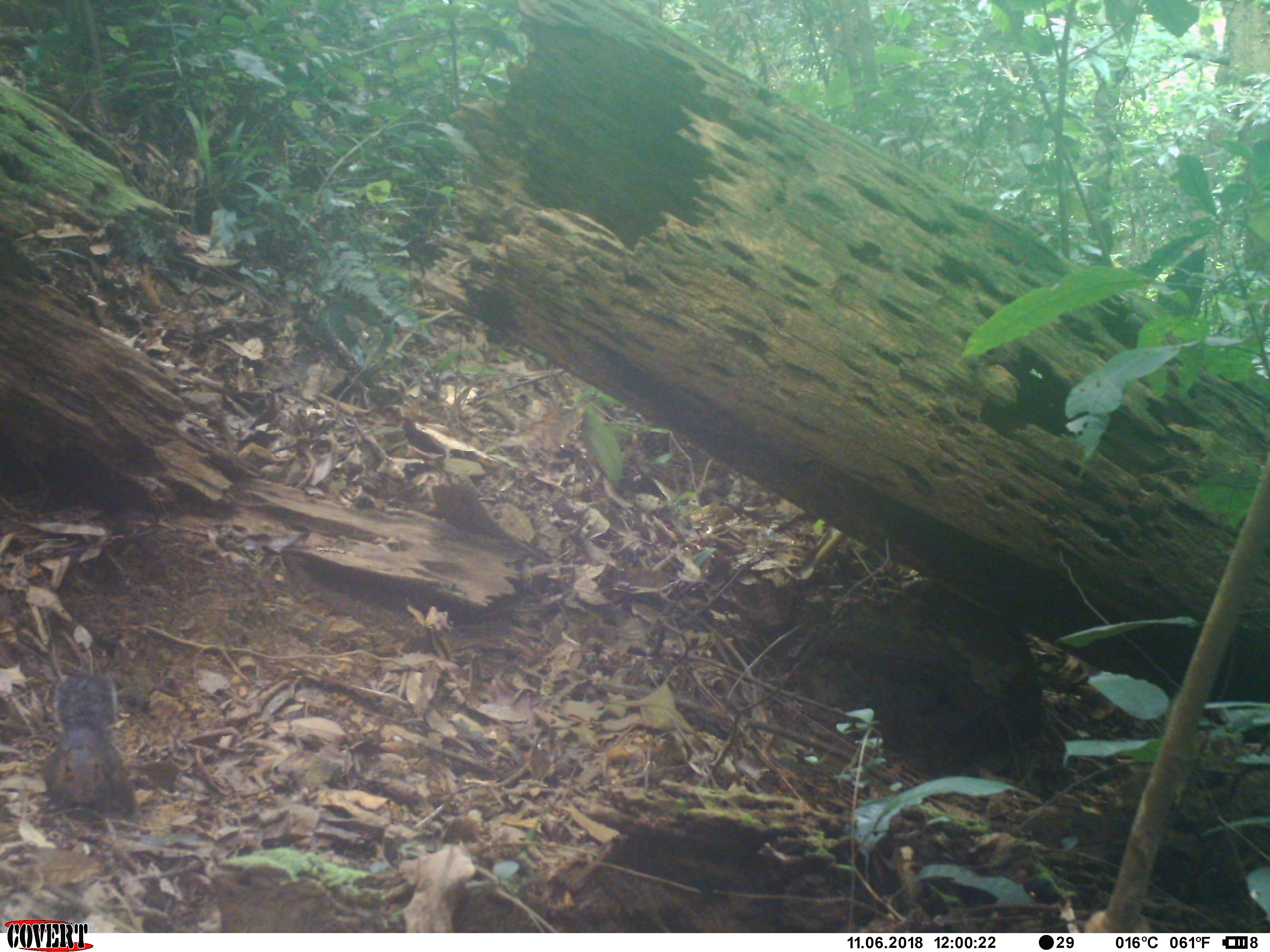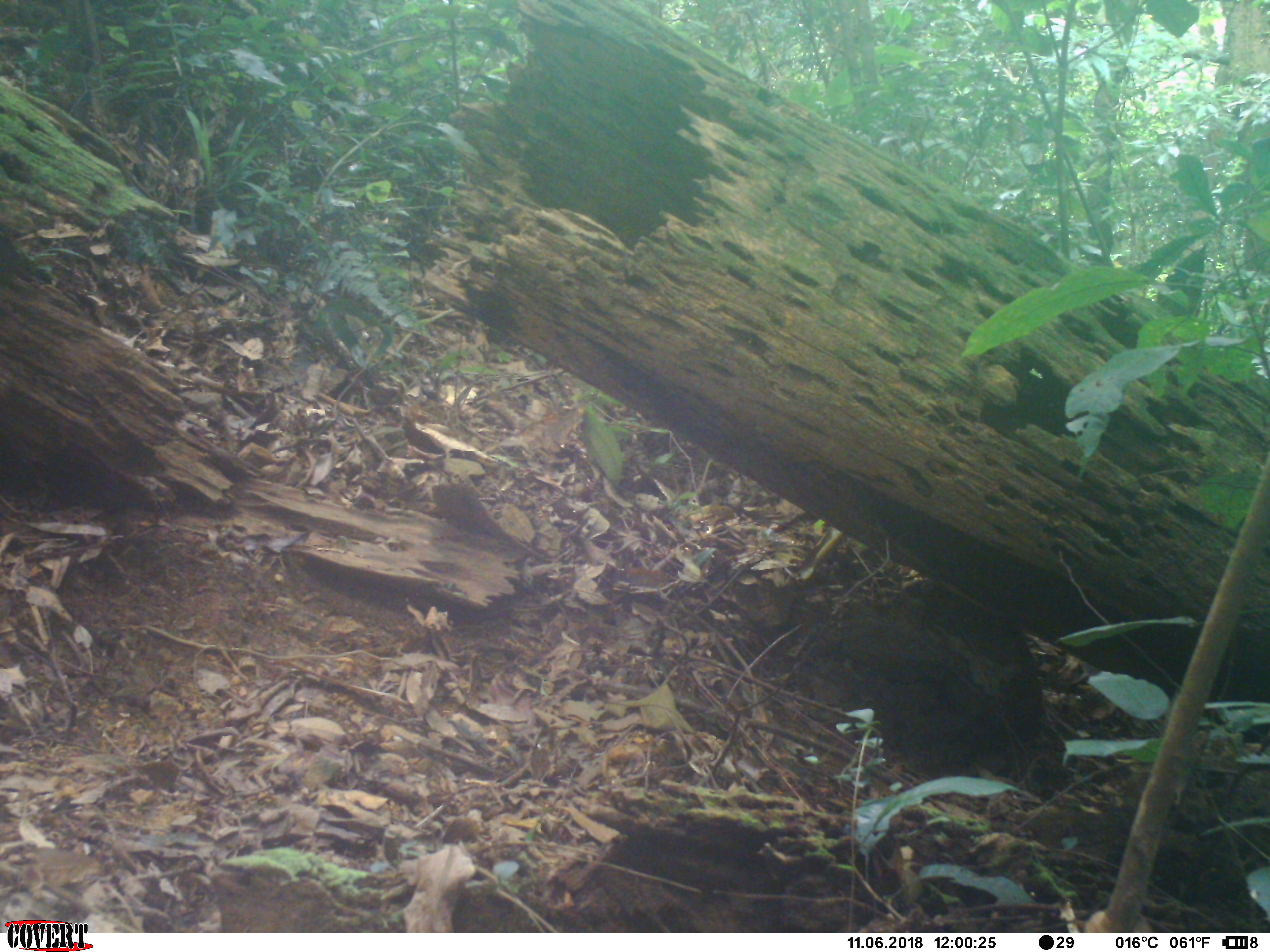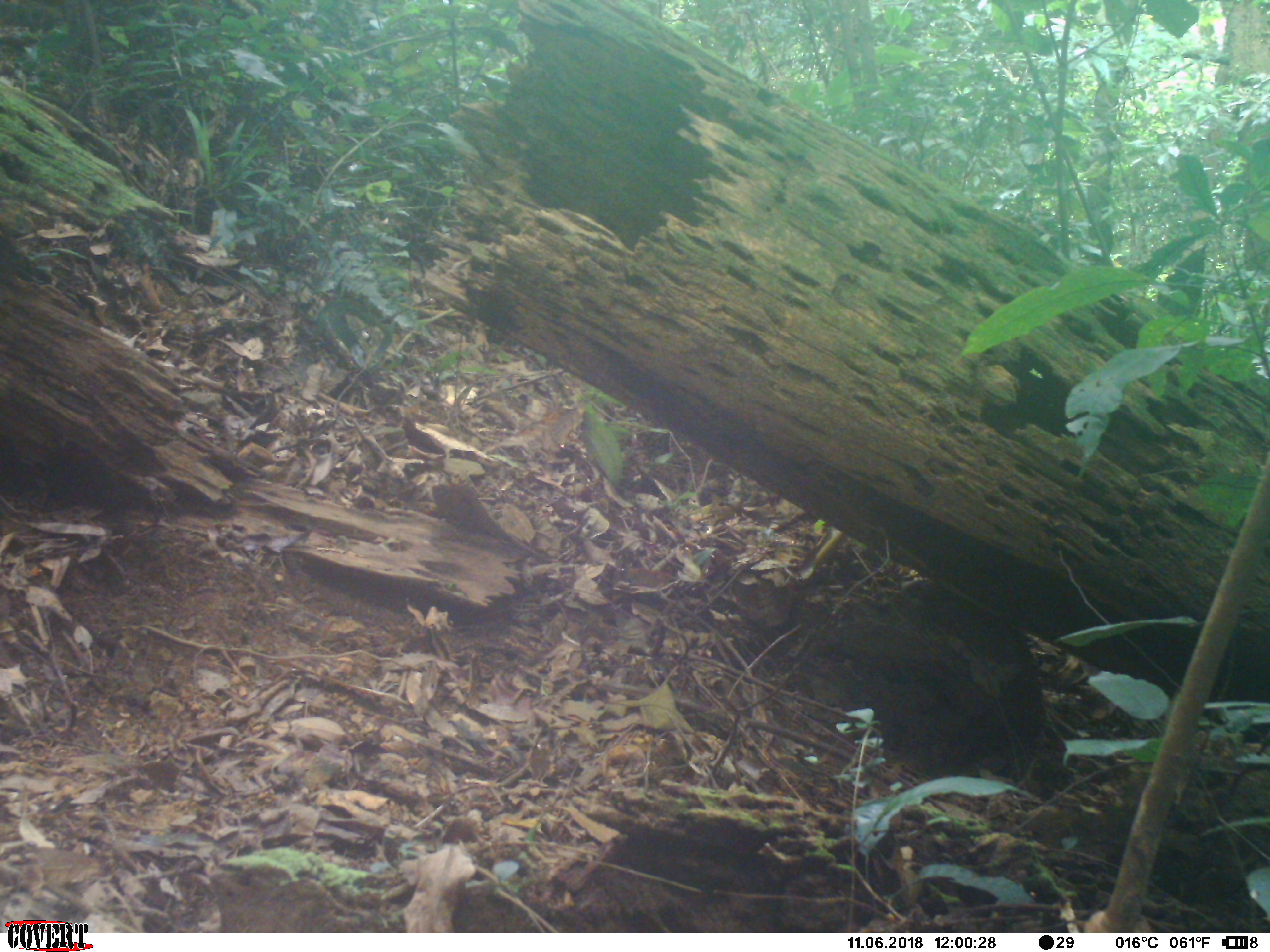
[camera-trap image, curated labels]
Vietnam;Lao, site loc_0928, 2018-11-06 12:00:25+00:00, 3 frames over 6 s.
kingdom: Animalia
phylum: Chordata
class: Mammalia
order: Rodentia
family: Sciuridae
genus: Dremomys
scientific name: Dremomys rufigenis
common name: red-cheeked squirrel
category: red cheeked squirrel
Red cheeked squirrel (red-cheeked squirrel) (Dremomys rufigenis). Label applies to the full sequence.